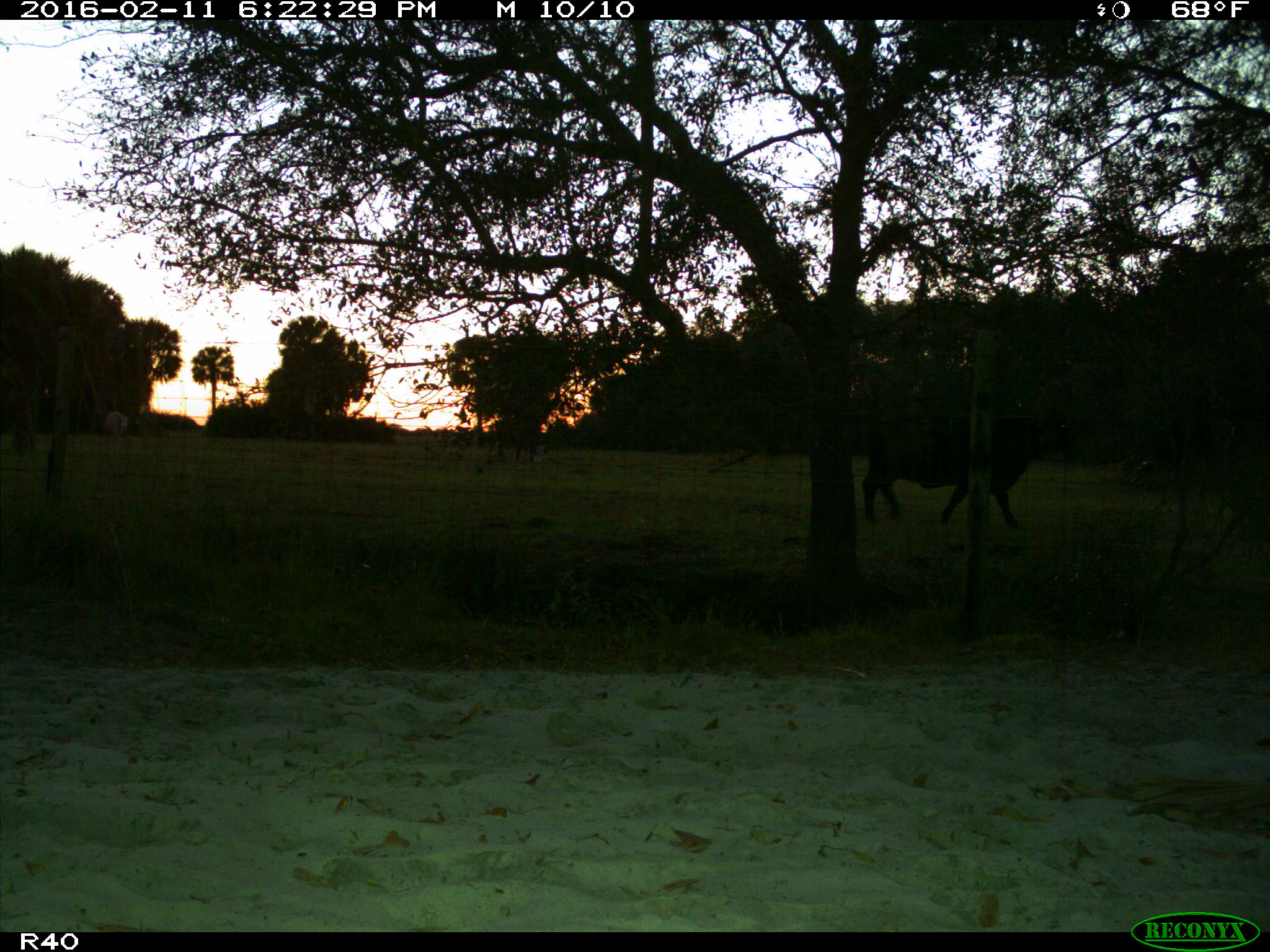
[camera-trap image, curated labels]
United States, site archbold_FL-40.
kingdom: Animalia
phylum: Chordata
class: Mammalia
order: Artiodactyla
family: Bovidae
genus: Bos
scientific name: Bos taurus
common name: domestic cow